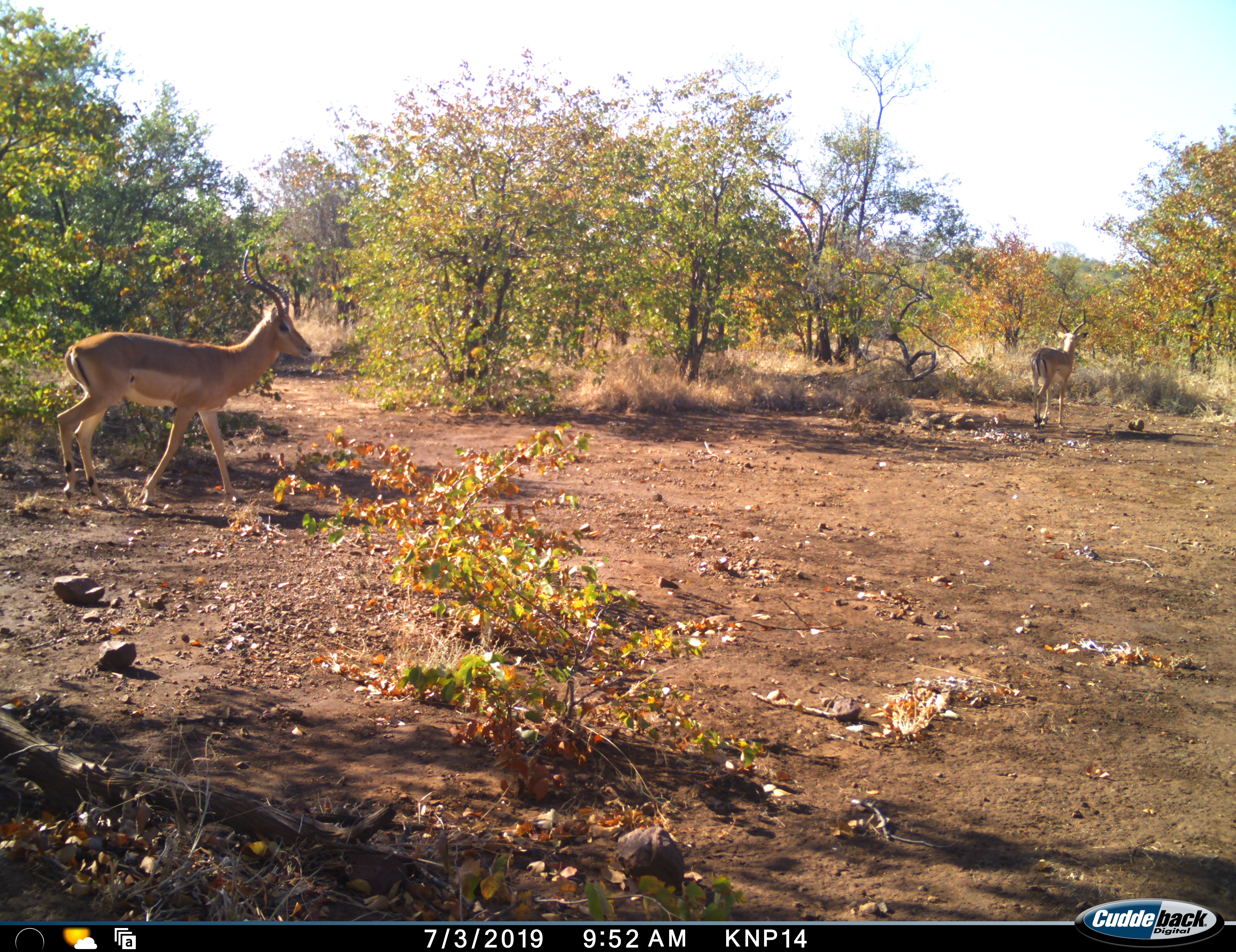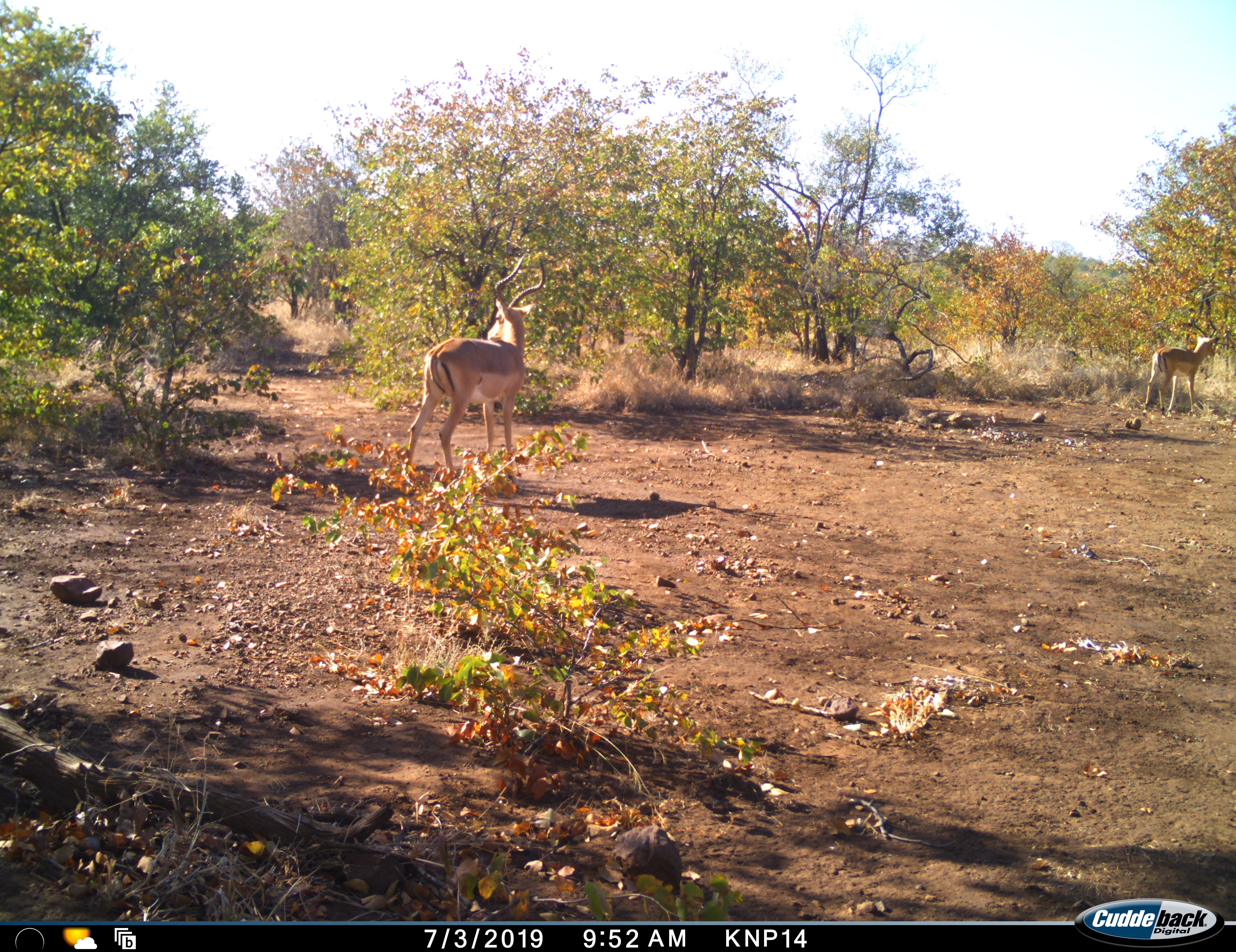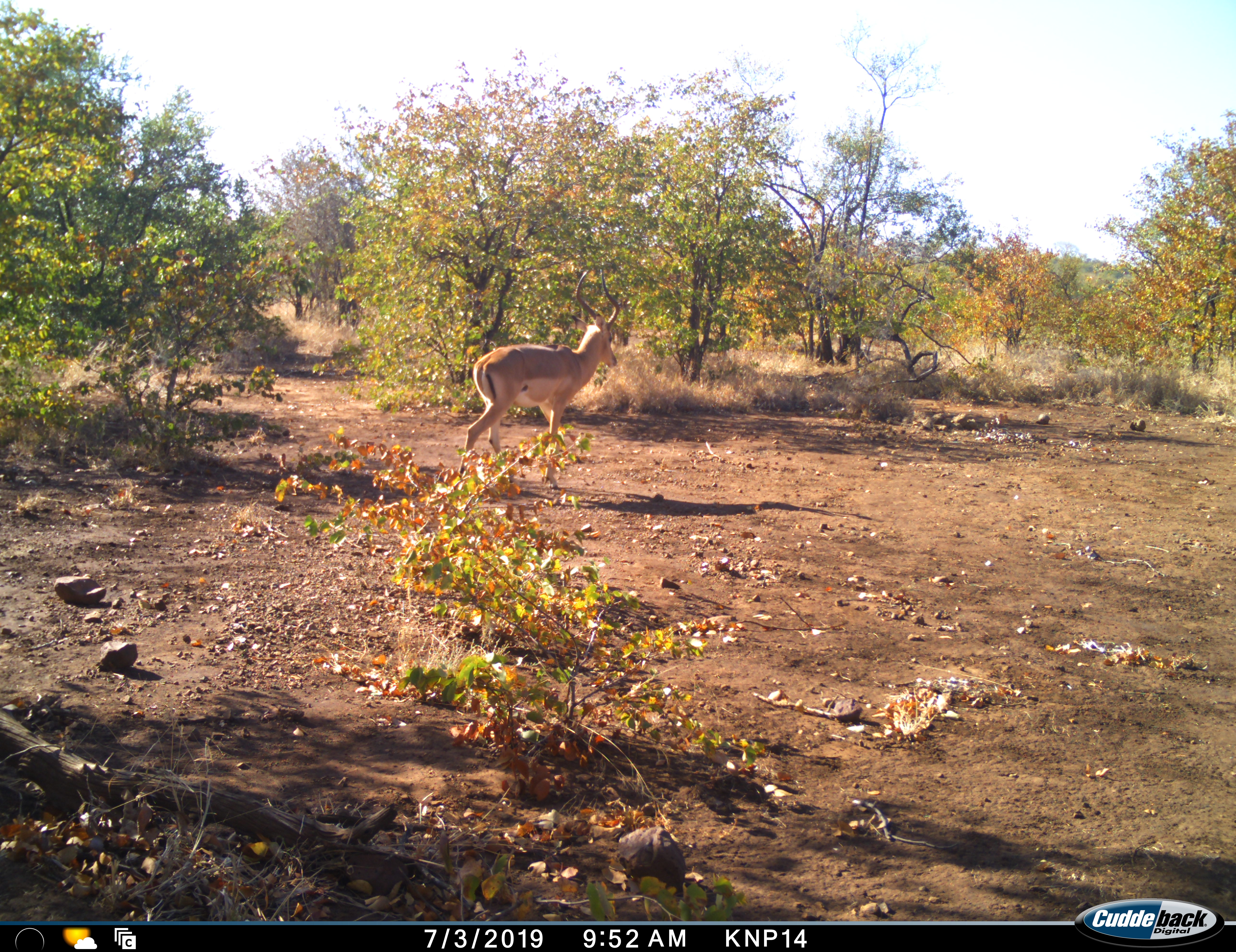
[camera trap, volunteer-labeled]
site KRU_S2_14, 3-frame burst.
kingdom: Animalia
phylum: Chordata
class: Mammalia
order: Artiodactyla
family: Bovidae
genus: Aepyceros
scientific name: Aepyceros melampus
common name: impala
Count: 2.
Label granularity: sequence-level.